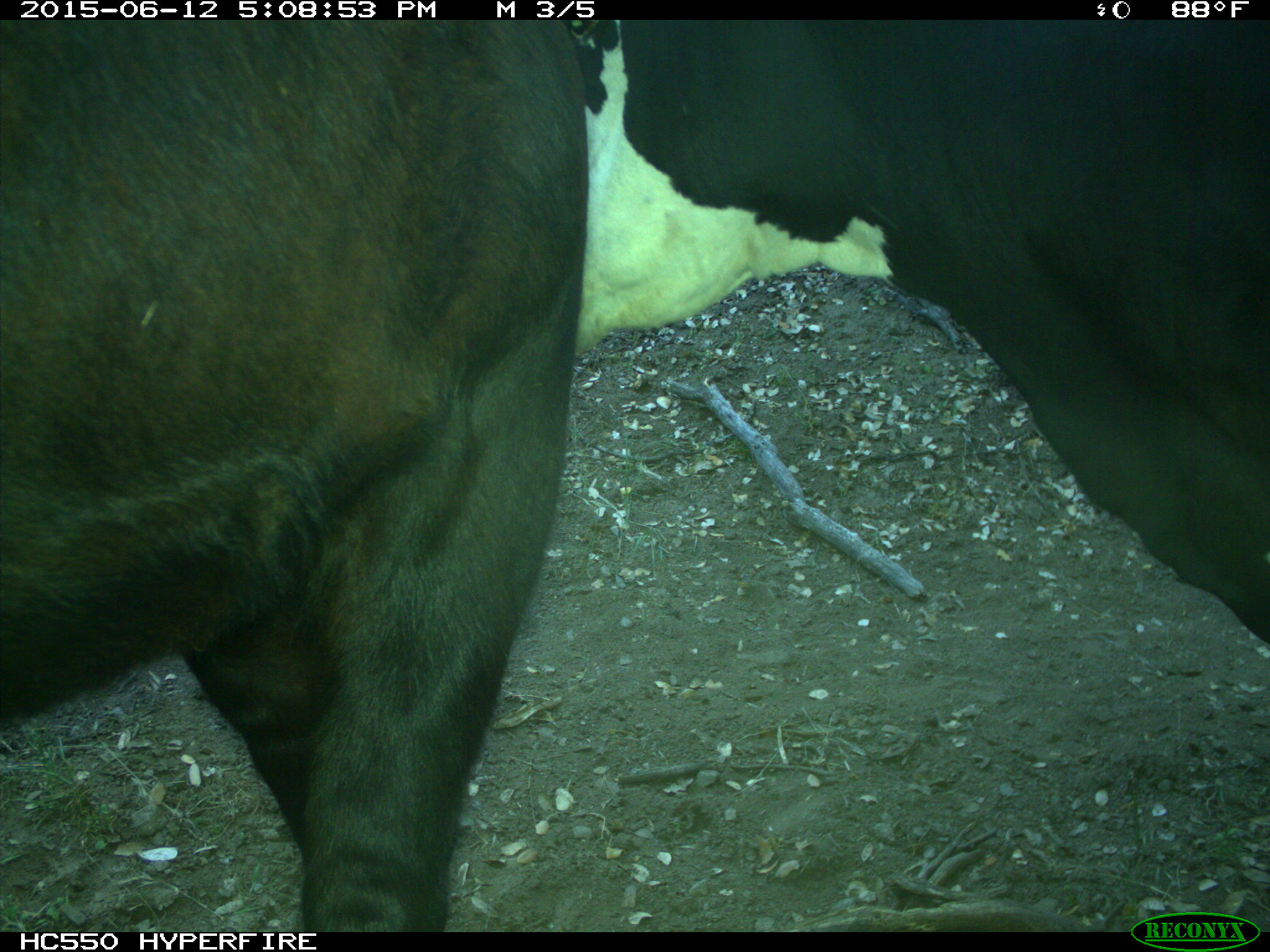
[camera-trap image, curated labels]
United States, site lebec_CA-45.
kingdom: Animalia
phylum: Chordata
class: Mammalia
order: Artiodactyla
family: Bovidae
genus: Bos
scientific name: Bos taurus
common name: domestic cow